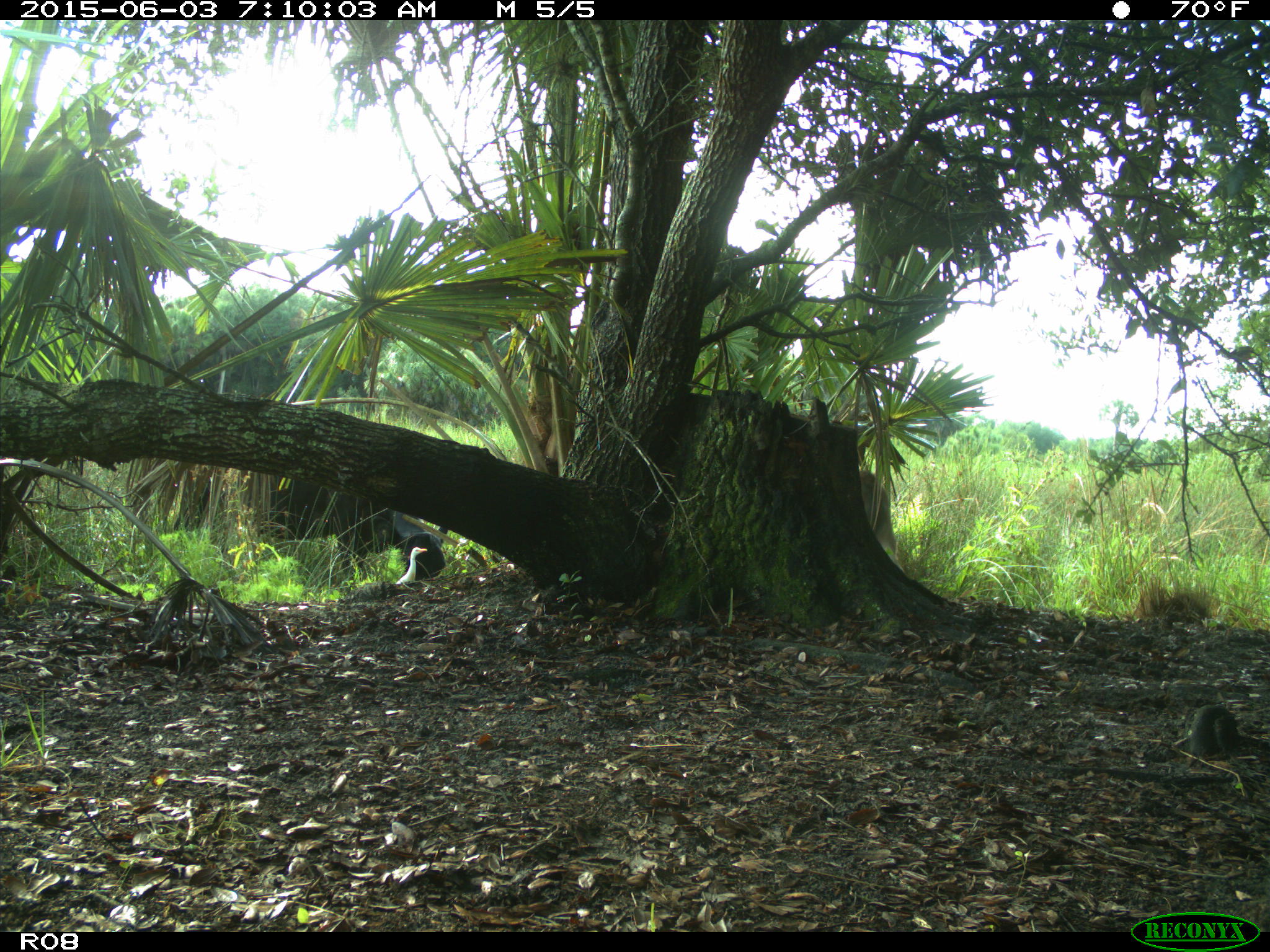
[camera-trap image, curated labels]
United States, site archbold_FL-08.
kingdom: Animalia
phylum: Chordata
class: Mammalia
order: Artiodactyla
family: Bovidae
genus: Bos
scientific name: Bos taurus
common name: domestic cow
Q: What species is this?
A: Bos taurus (domestic cow).